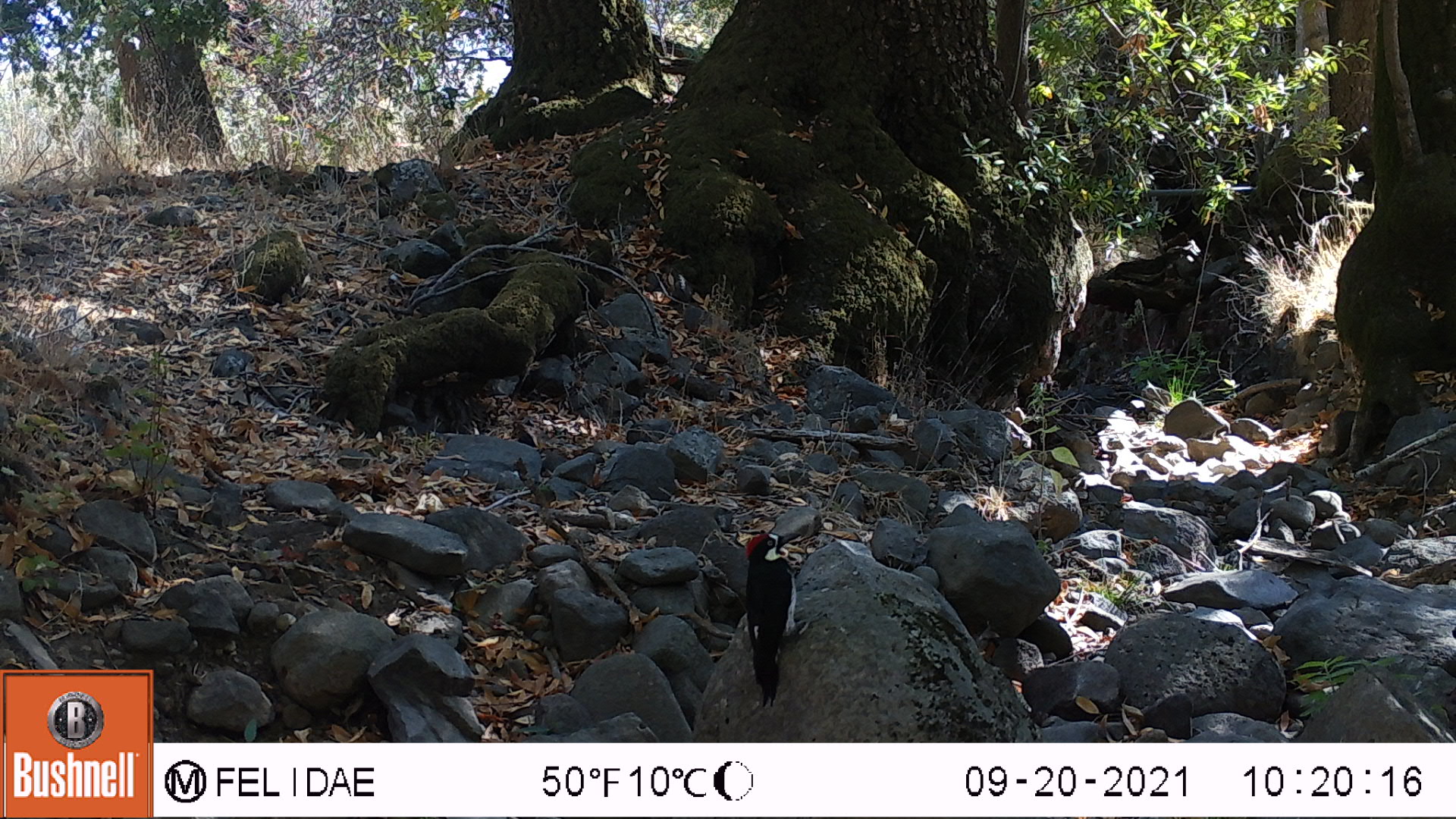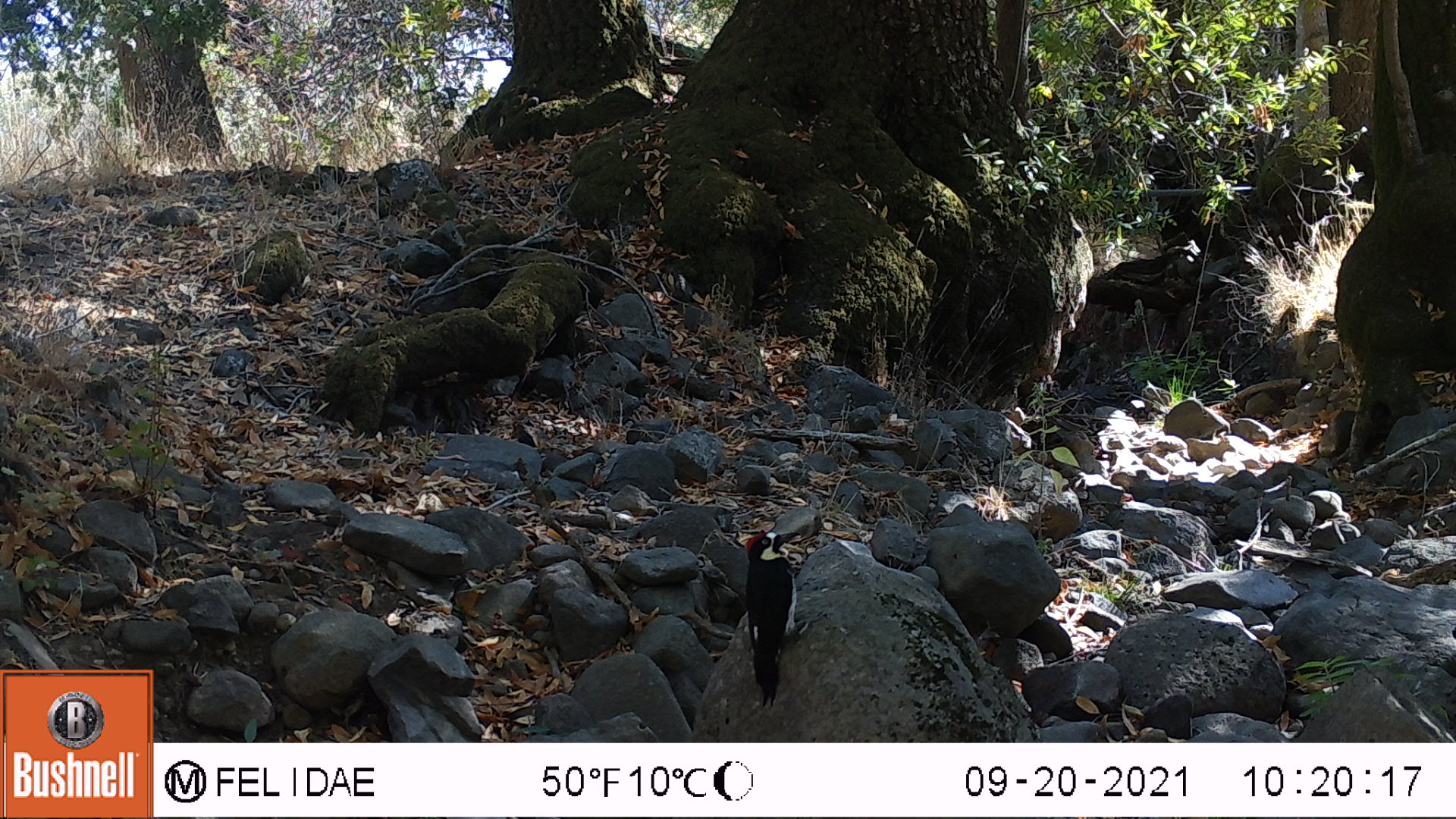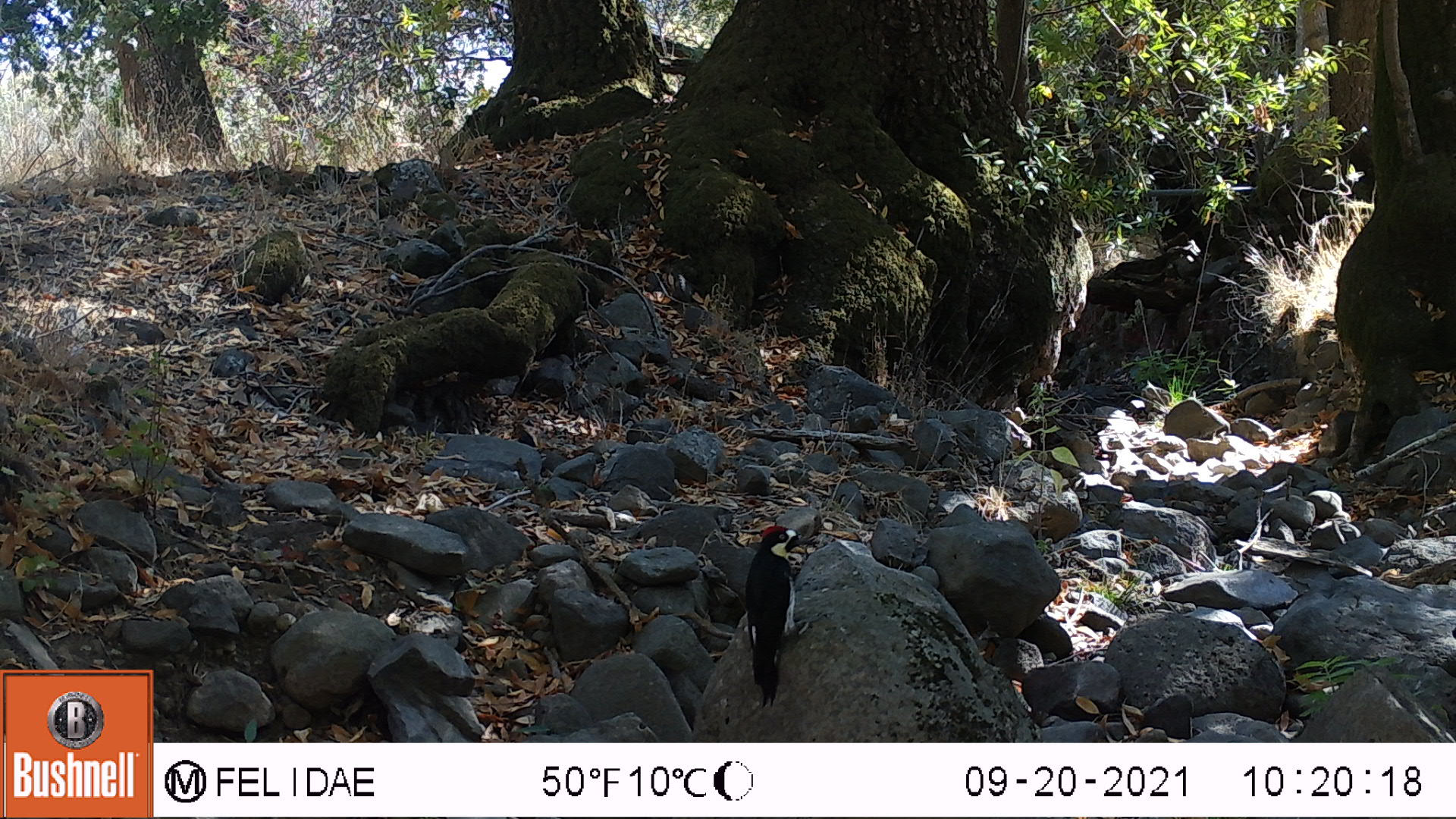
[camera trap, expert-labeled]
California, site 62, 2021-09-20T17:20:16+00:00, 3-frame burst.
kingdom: Animalia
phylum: Chordata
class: Aves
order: Piciformes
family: Picidae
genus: Melanerpes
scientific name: Melanerpes formicivorus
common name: acorn woodpecker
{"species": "acorn woodpecker (Melanerpes formicivorus)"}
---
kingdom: Animalia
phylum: Chordata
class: Aves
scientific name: Aves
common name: bird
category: unknown bird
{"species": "unknown bird (bird) (Aves)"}